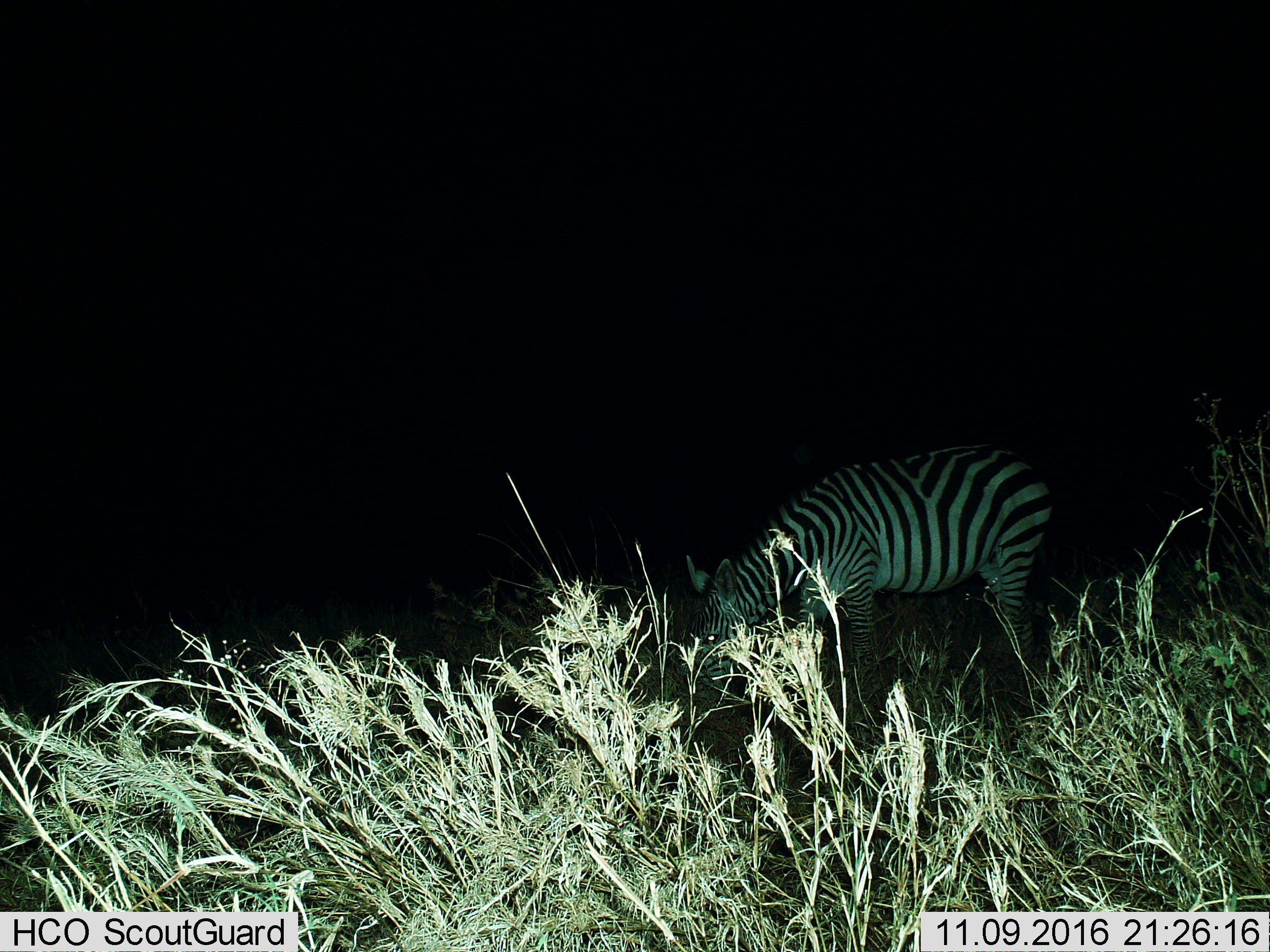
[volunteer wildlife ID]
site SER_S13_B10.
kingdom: Animalia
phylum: Chordata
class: Mammalia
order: Perissodactyla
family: Equidae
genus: Equus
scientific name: Equus quagga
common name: plains zebra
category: zebraplains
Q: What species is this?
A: Zebraplains (plains zebra) (Equus quagga).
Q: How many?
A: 1.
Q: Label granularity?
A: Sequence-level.